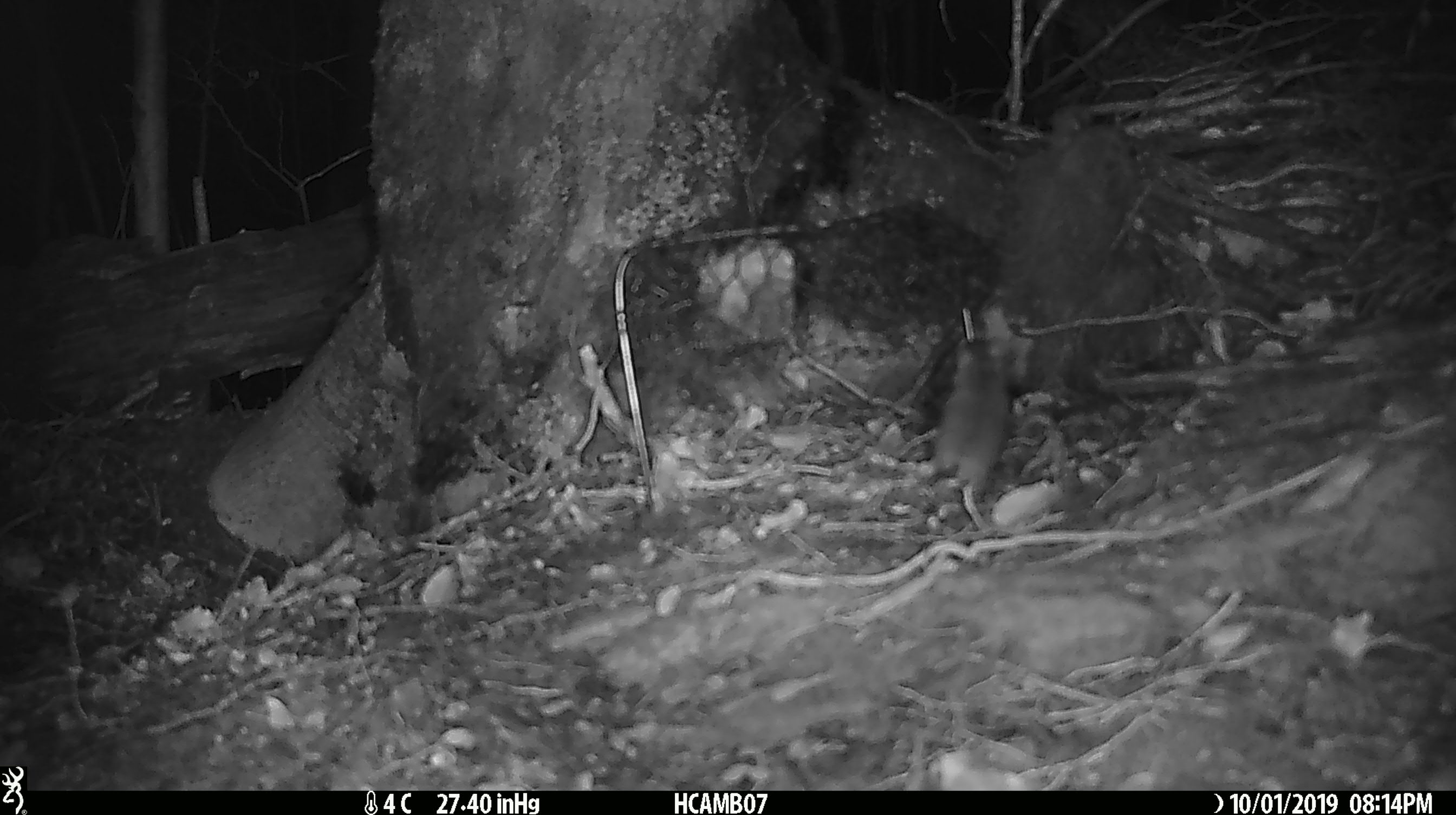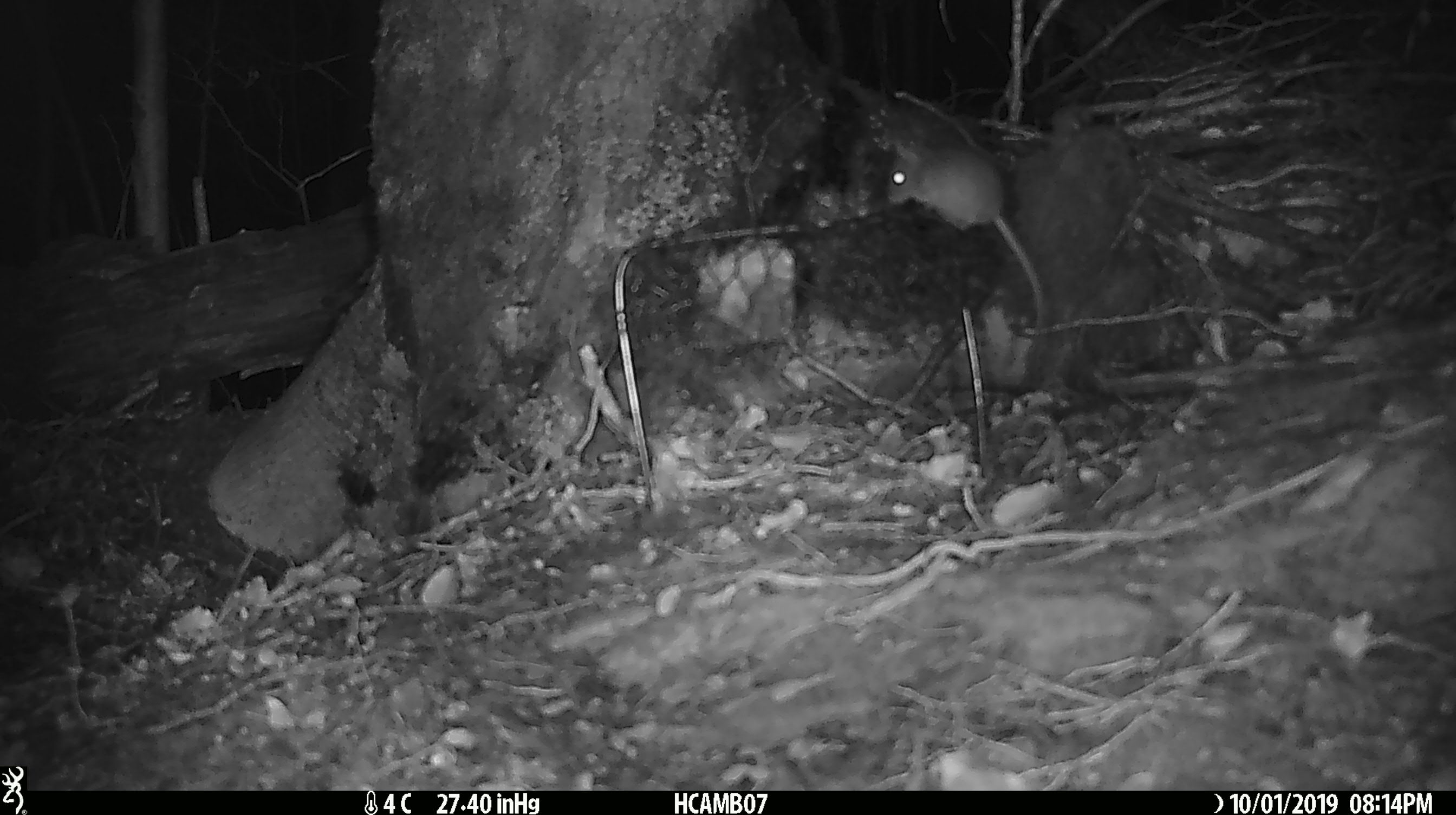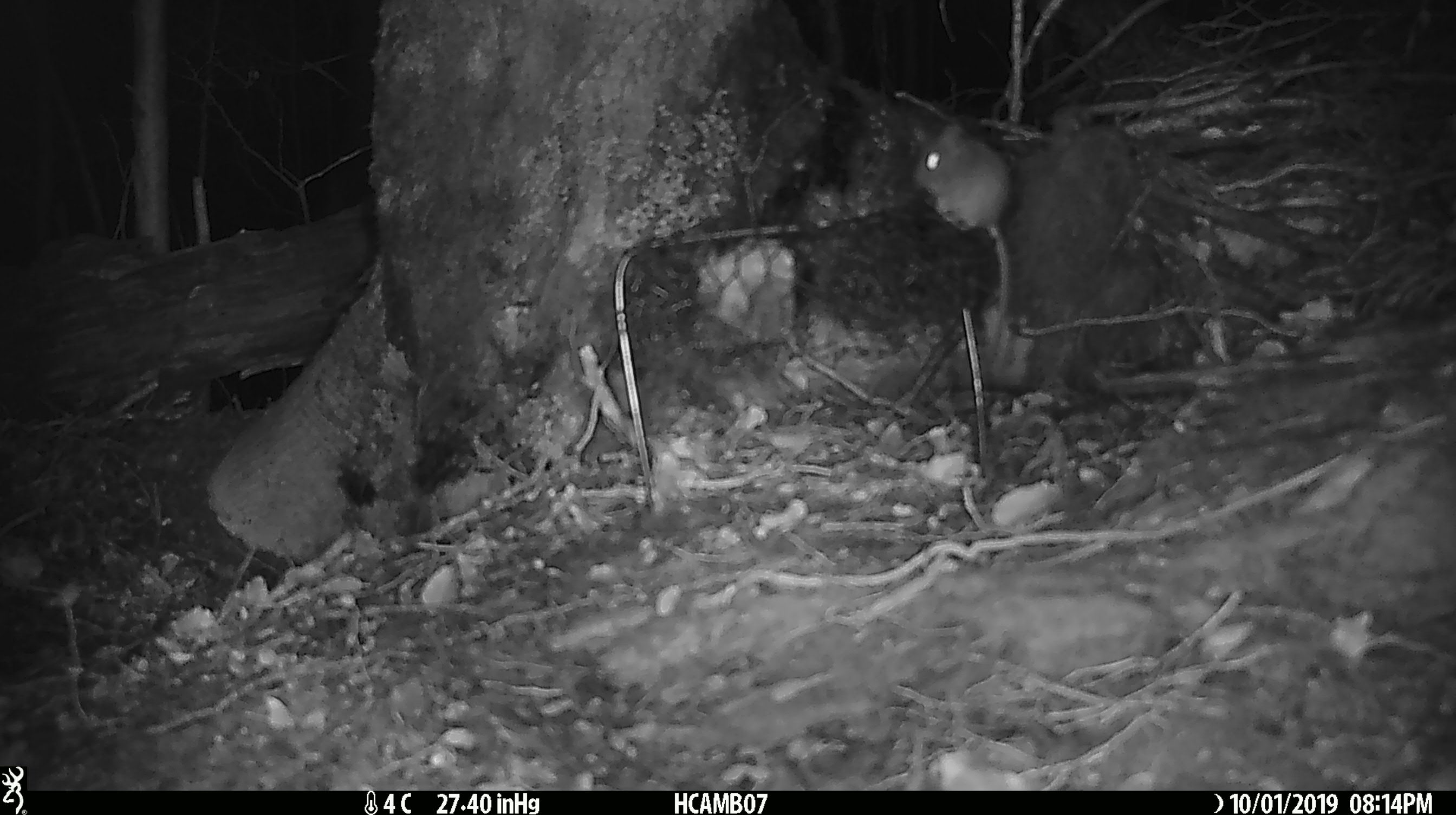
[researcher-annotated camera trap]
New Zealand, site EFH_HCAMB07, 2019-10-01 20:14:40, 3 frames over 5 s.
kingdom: Animalia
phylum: Chordata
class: Mammalia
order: Rodentia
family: Muridae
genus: Mus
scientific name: Mus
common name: mouse